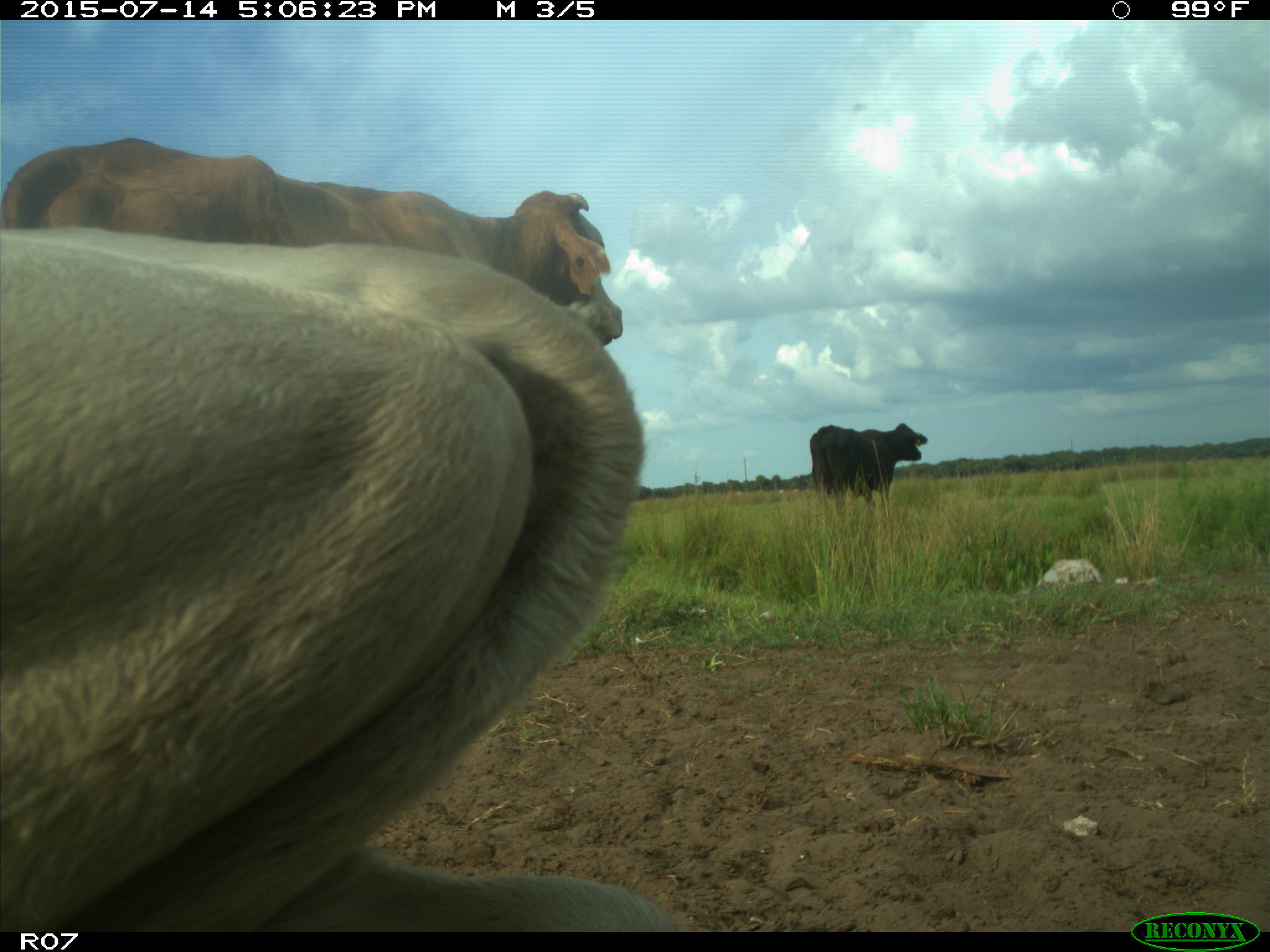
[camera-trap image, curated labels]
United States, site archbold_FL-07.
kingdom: Animalia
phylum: Chordata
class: Mammalia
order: Artiodactyla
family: Bovidae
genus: Bos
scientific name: Bos taurus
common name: domestic cow